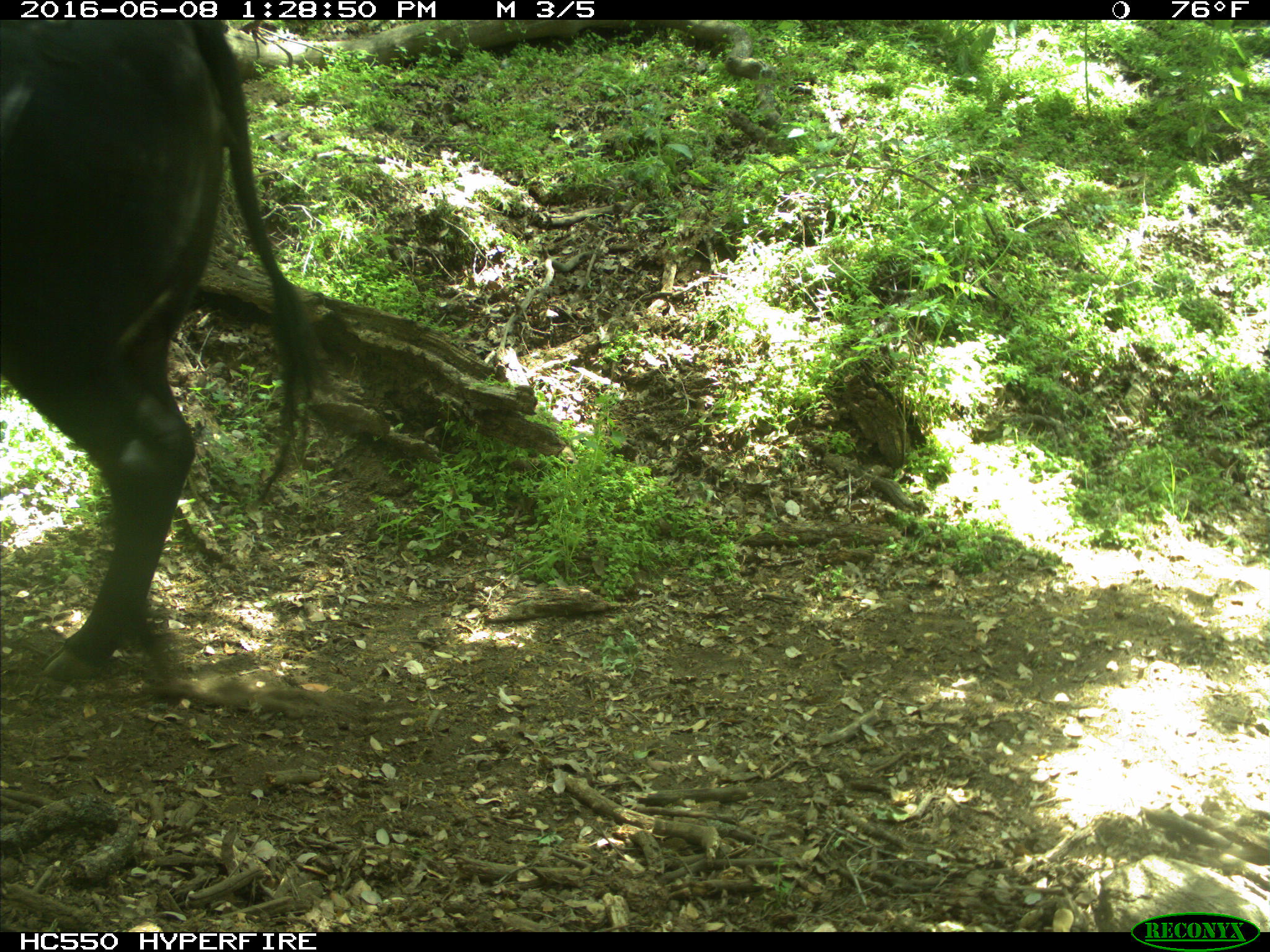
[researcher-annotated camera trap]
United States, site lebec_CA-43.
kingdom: Animalia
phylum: Chordata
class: Mammalia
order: Artiodactyla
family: Bovidae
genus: Bos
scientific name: Bos taurus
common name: domestic cow